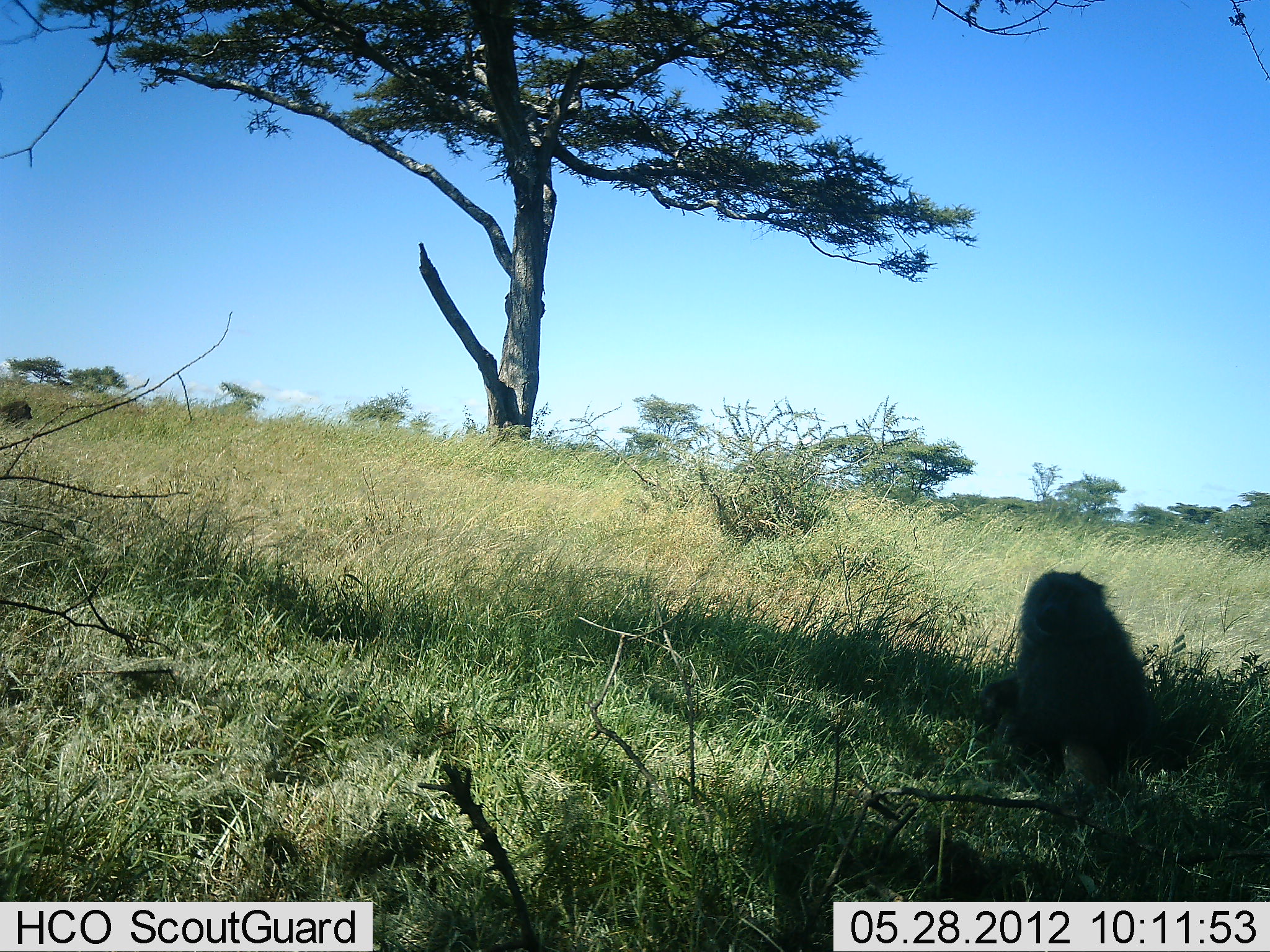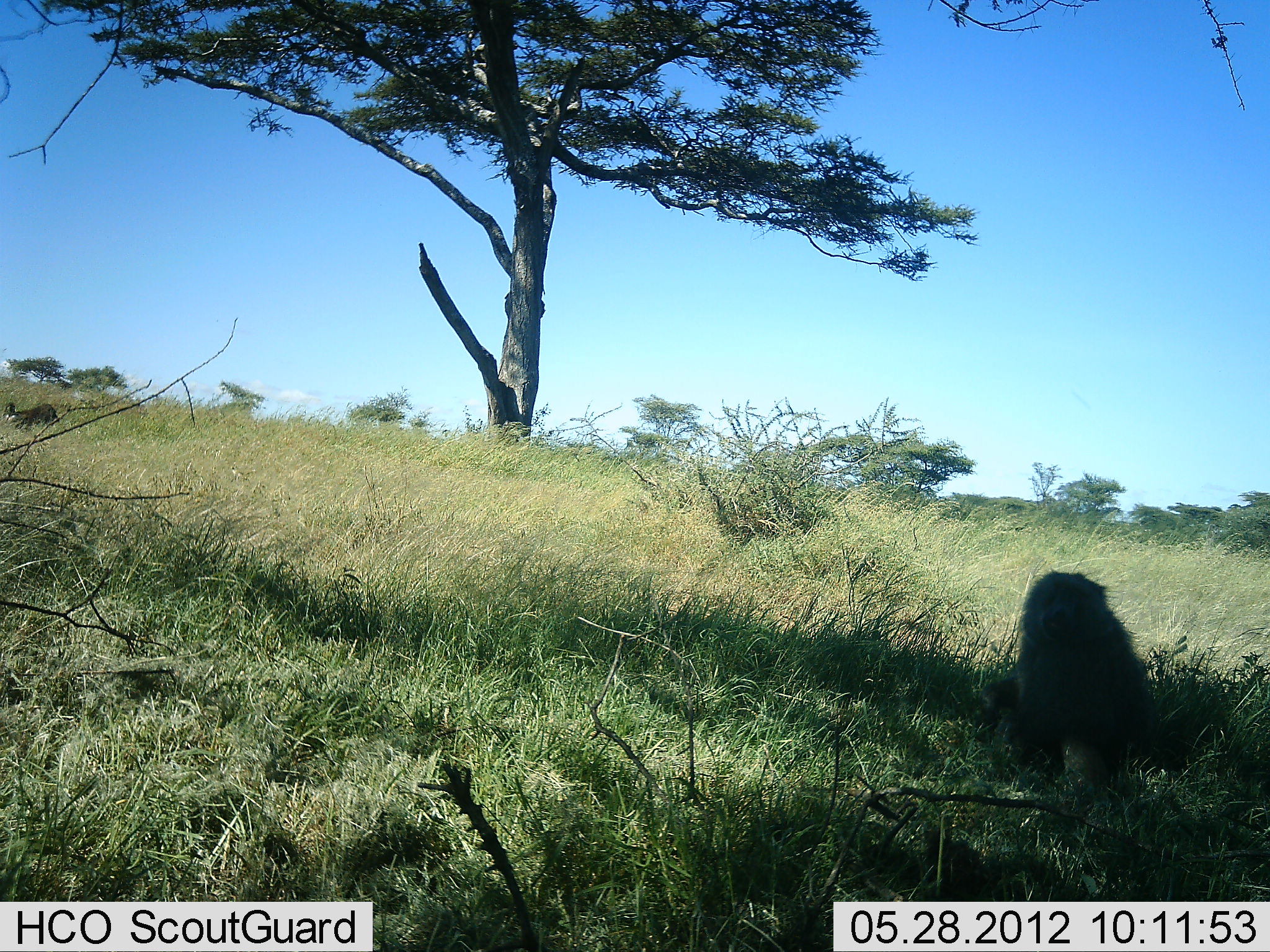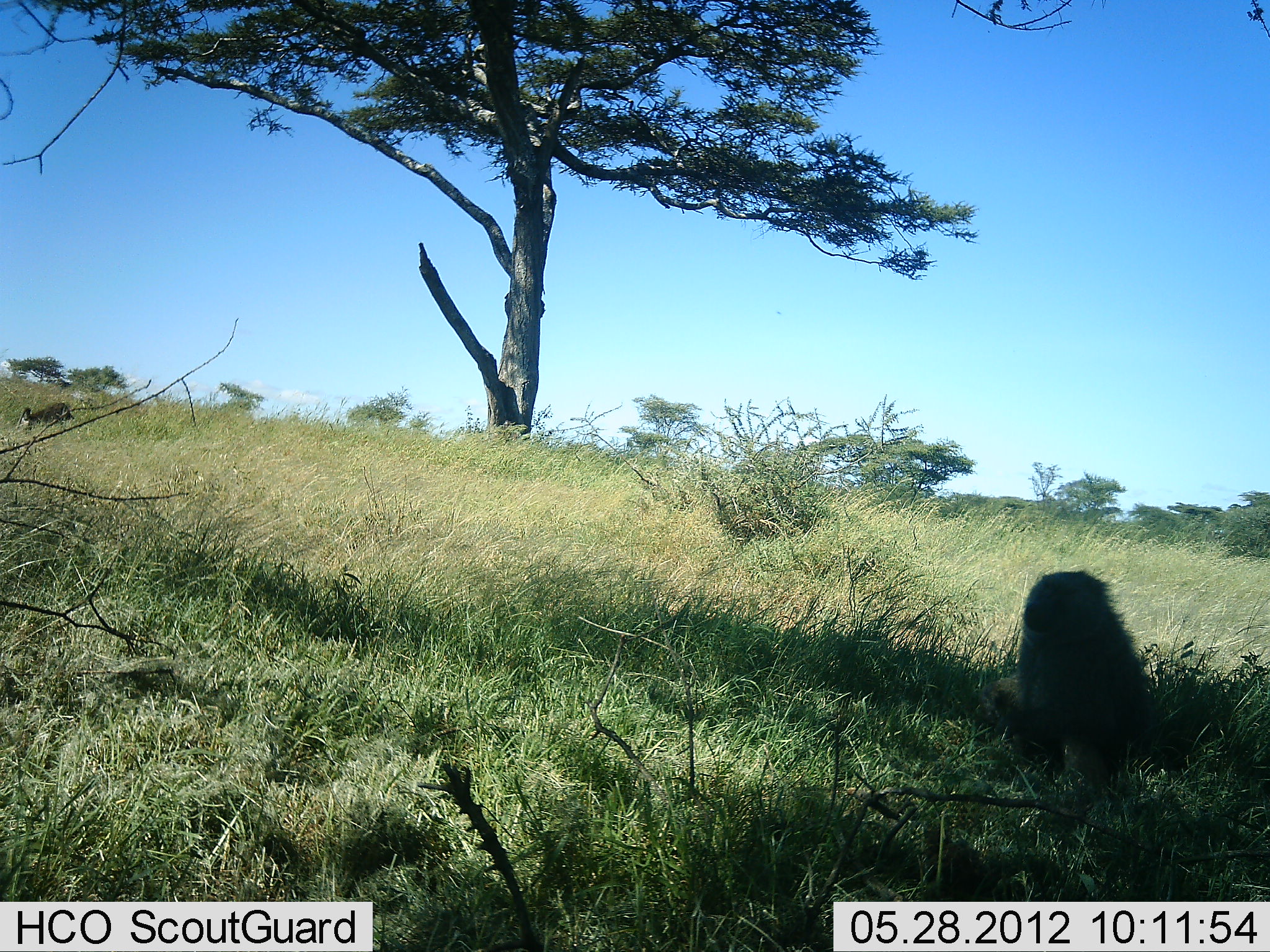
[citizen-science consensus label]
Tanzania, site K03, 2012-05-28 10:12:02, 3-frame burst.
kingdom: Animalia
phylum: Chordata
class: Mammalia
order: Primates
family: Cercopithecidae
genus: Papio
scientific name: Papio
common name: baboon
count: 2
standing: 0%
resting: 90%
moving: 80%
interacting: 0%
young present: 0%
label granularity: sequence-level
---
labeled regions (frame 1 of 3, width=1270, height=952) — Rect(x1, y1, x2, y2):
animal: Rect(975, 569, 1163, 783)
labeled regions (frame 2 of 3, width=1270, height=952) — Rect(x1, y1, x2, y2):
animal: Rect(978, 570, 1197, 795)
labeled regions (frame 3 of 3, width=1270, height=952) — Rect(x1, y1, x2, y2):
animal: Rect(977, 569, 1162, 795)